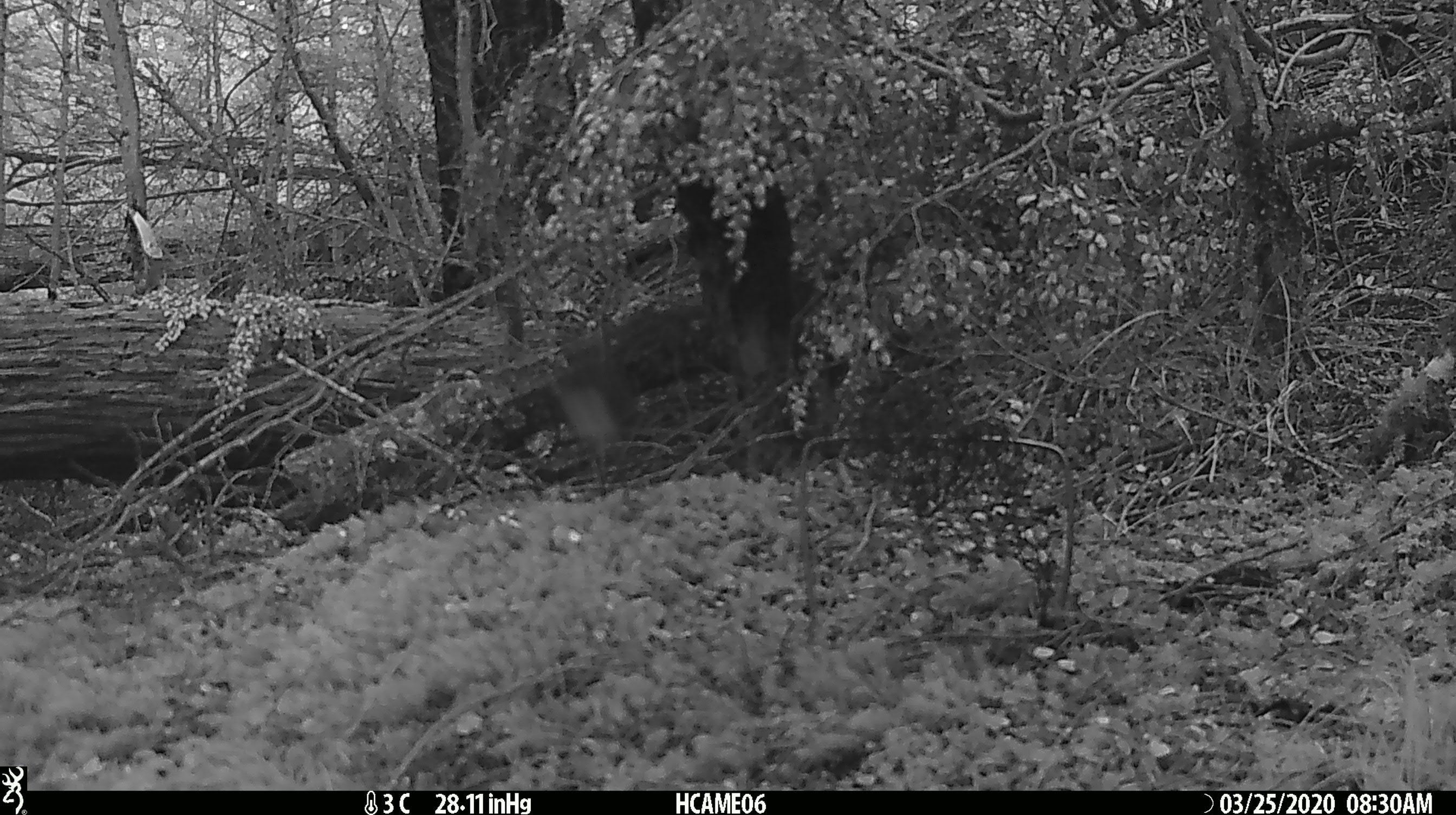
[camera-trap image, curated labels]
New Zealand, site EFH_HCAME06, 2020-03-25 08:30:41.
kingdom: Animalia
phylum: Chordata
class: Mammalia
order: Rodentia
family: Muridae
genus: Mus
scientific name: Mus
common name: mouse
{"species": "mouse (Mus)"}